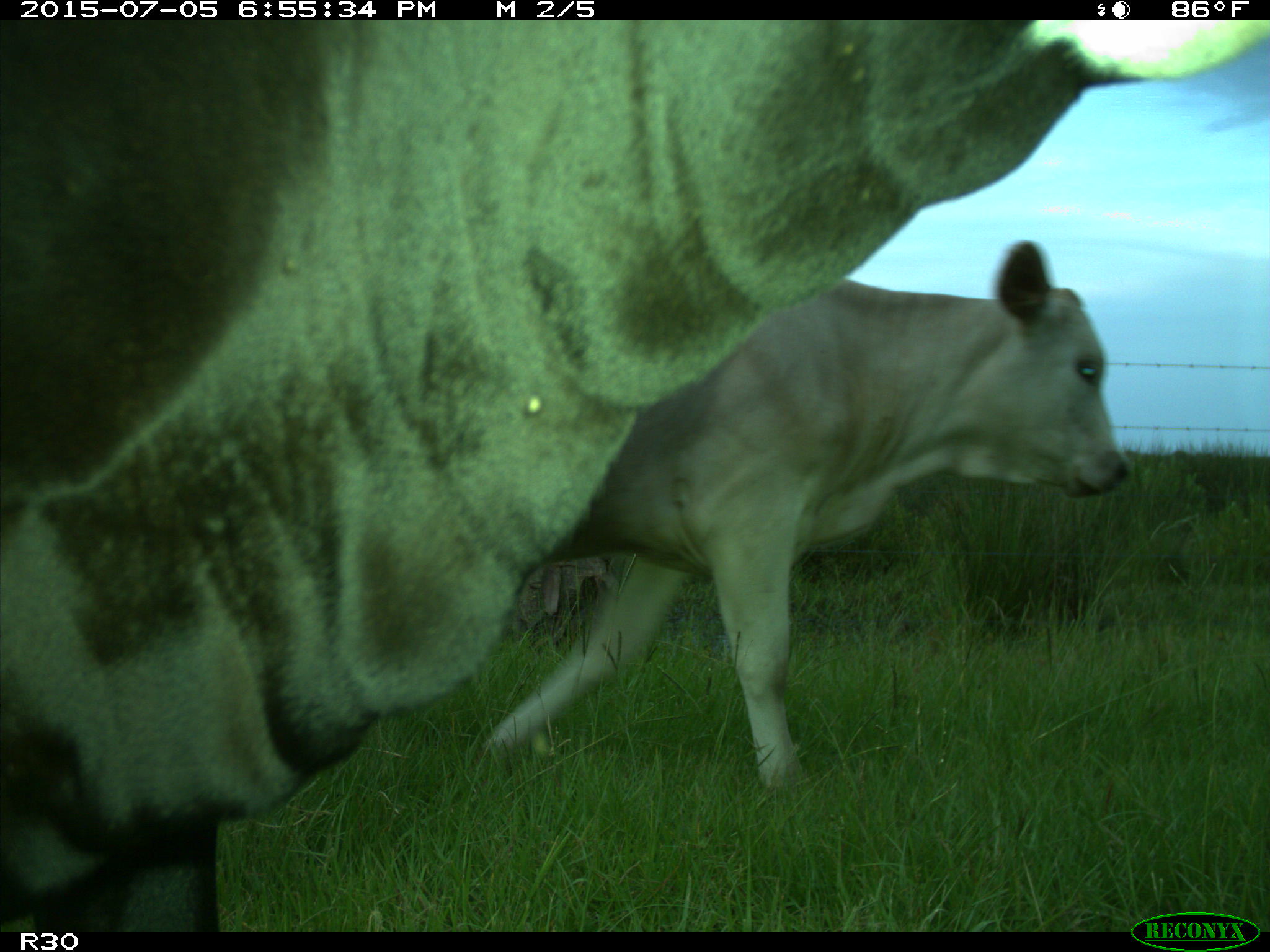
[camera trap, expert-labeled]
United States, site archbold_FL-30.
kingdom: Animalia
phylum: Chordata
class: Mammalia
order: Artiodactyla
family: Bovidae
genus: Bos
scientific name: Bos taurus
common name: domestic cow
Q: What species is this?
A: Bos taurus (domestic cow).